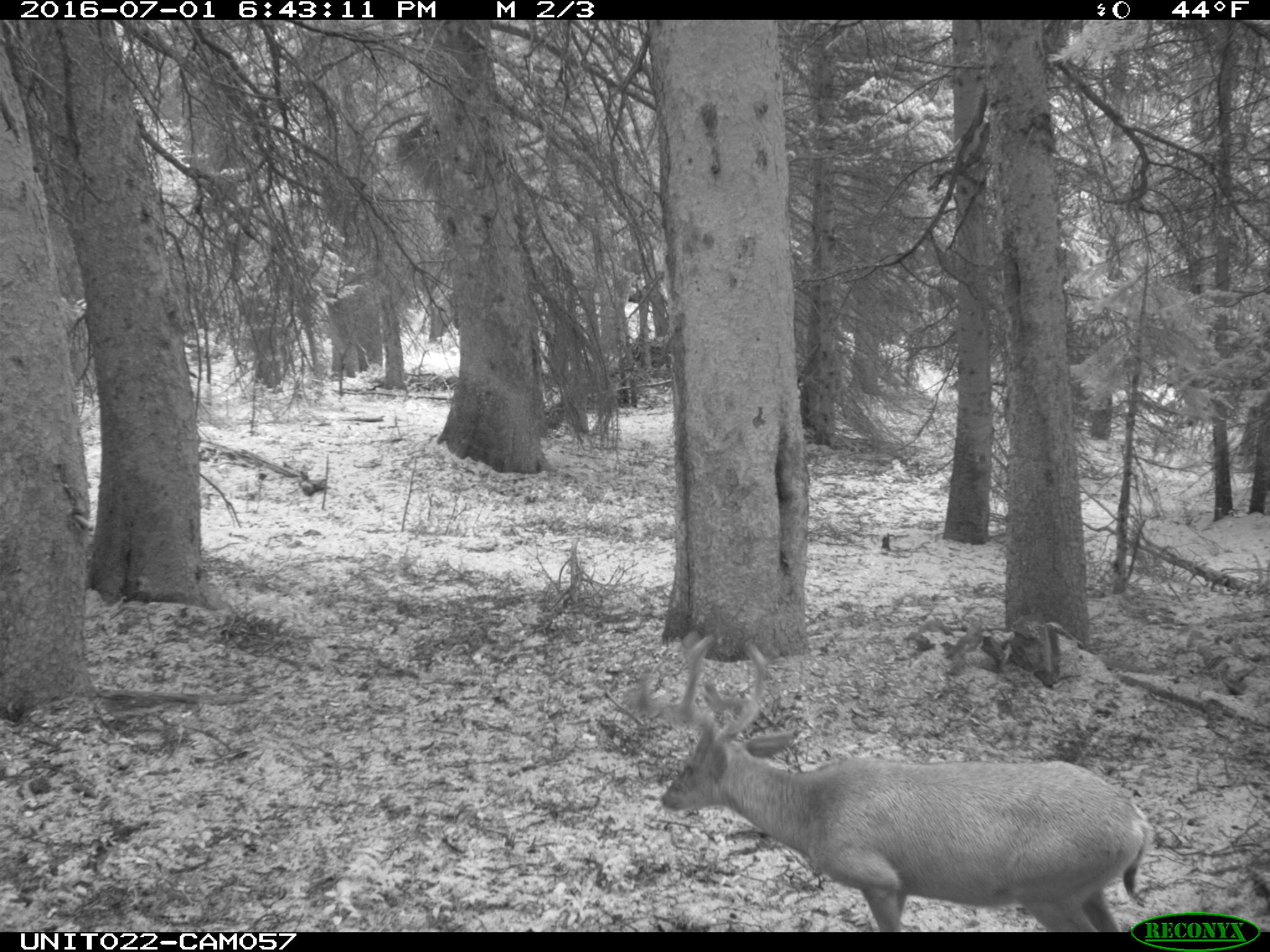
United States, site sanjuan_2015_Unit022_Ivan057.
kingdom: Animalia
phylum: Chordata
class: Mammalia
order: Artiodactyla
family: Cervidae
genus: Odocoileus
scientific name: Odocoileus hemionus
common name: mule deer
Odocoileus hemionus (mule deer).